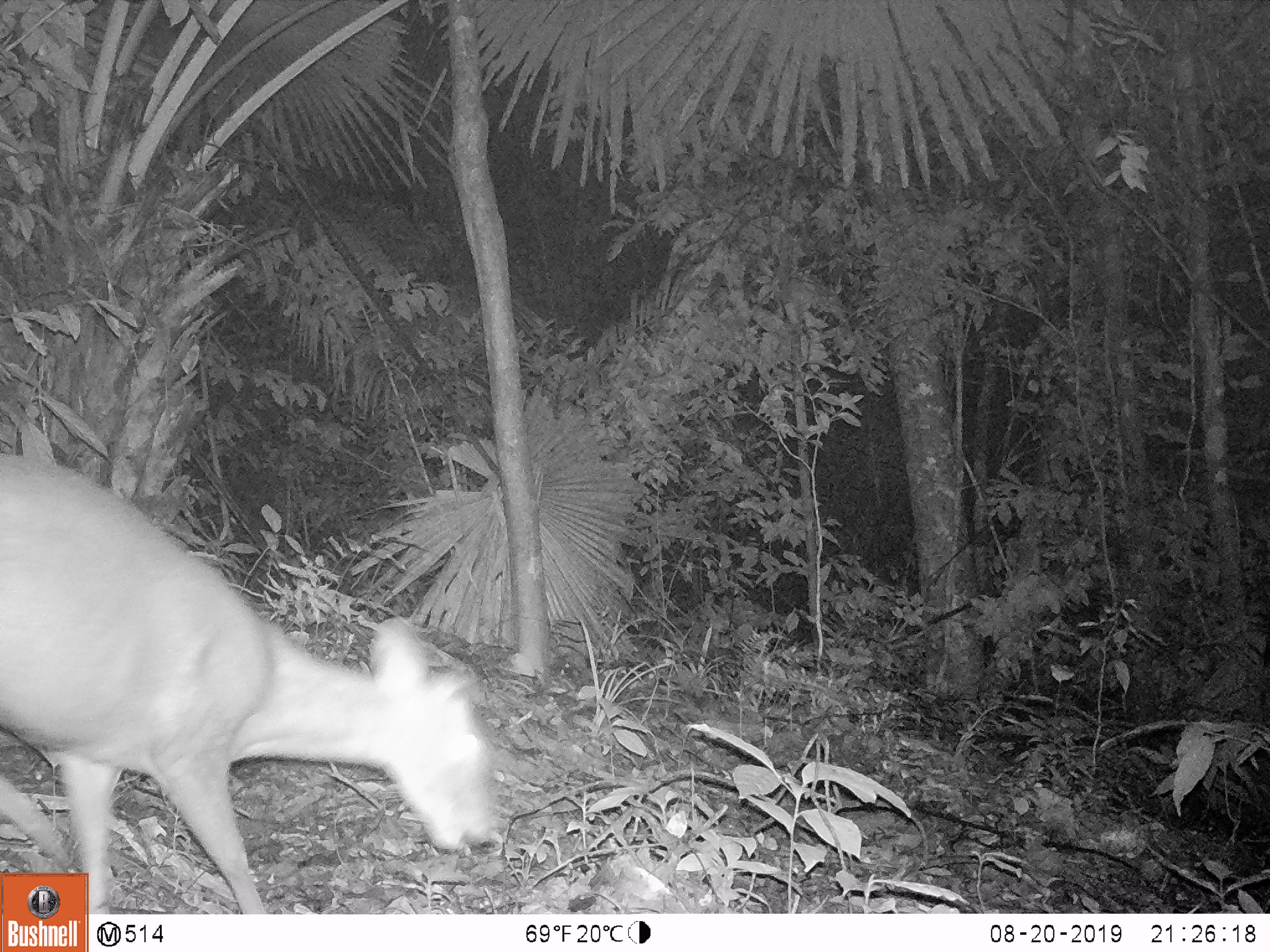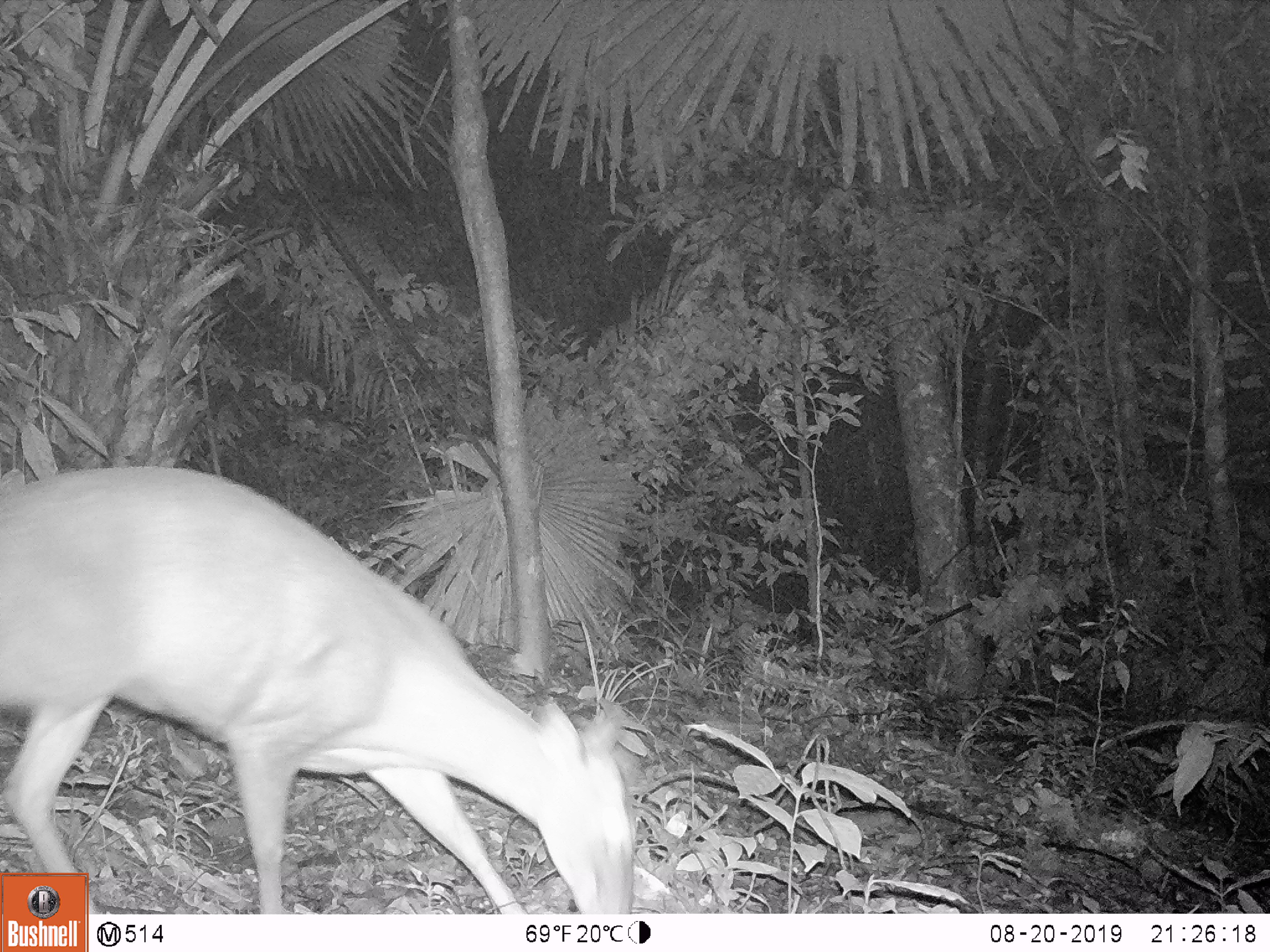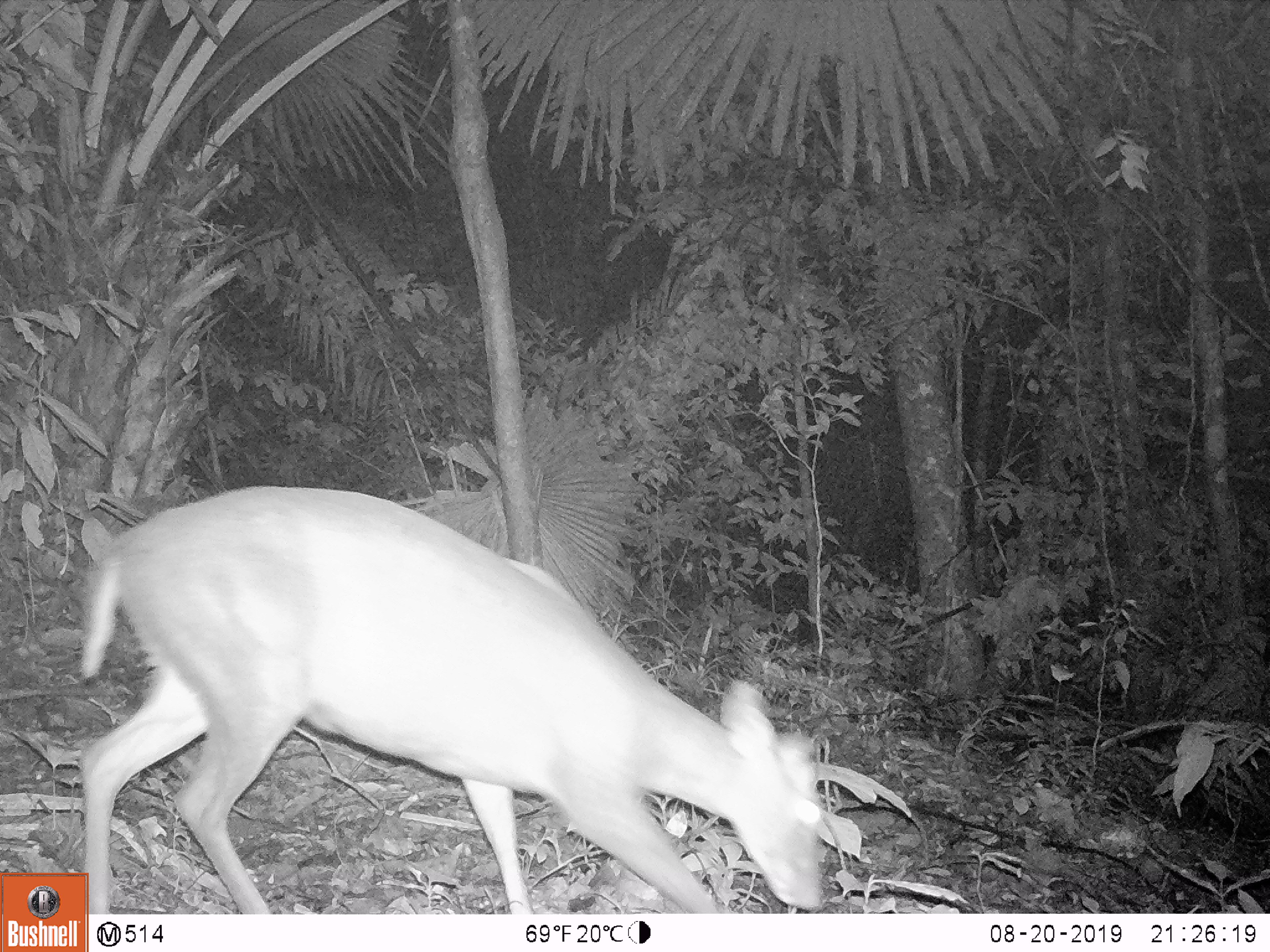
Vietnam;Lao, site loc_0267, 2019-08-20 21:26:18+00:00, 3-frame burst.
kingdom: Animalia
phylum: Chordata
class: Mammalia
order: Artiodactyla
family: Cervidae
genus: Muntiacus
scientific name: Muntiacus rooseveltorum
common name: roosevelt's muntjac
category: roosevelts muntjac group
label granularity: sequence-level